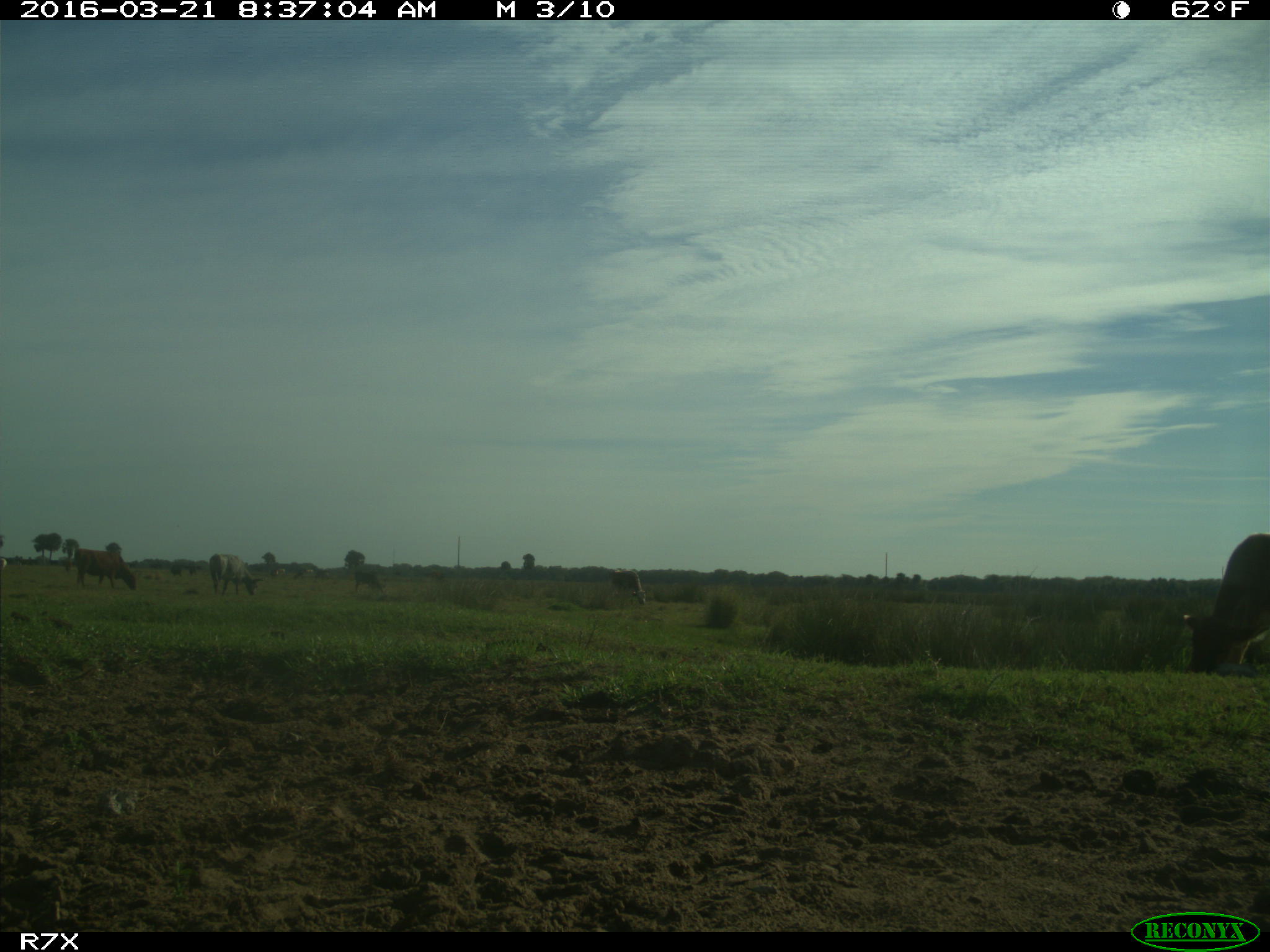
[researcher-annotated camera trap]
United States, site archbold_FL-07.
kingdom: Animalia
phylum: Chordata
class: Mammalia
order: Artiodactyla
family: Bovidae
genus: Bos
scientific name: Bos taurus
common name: domestic cow